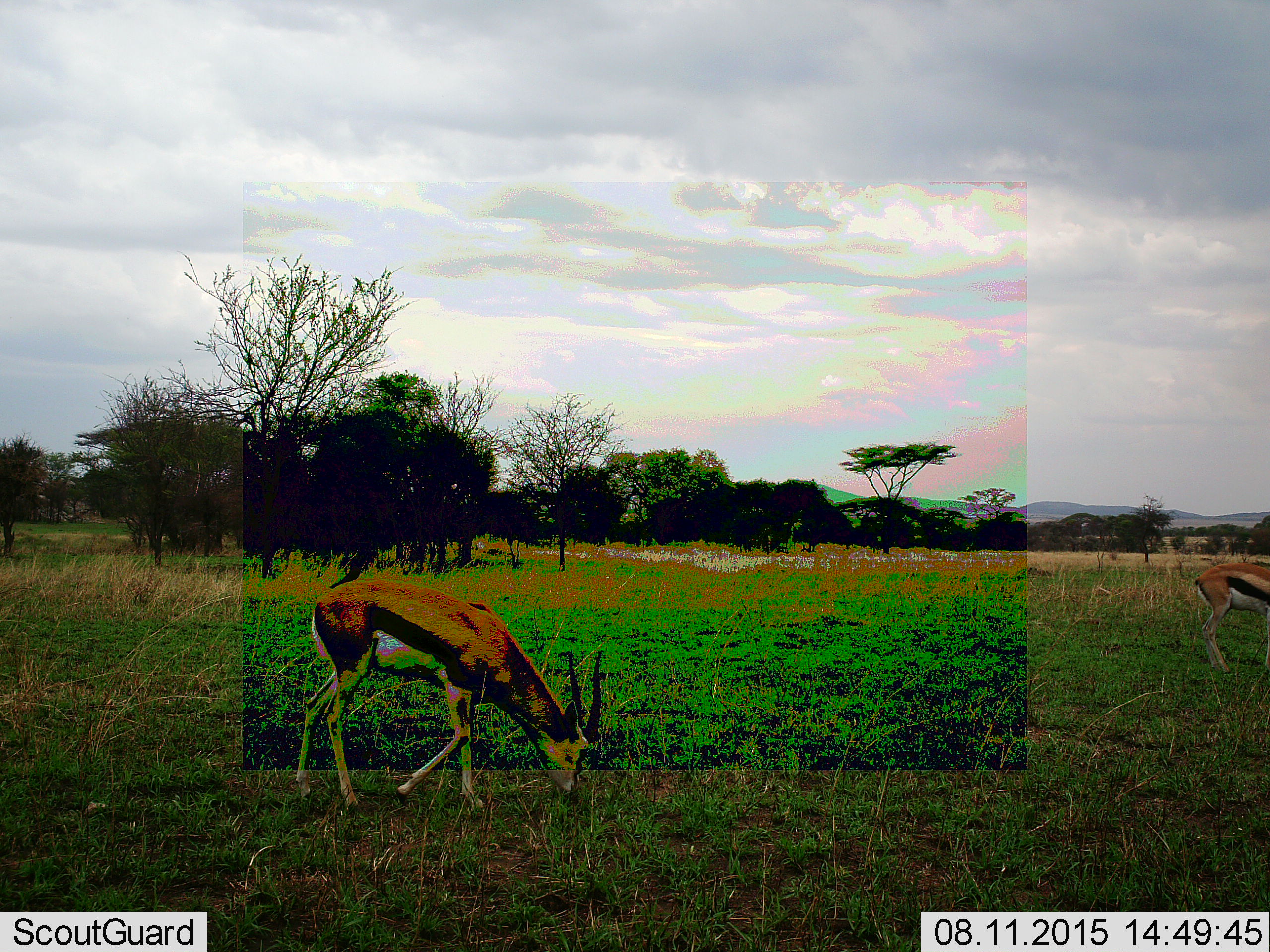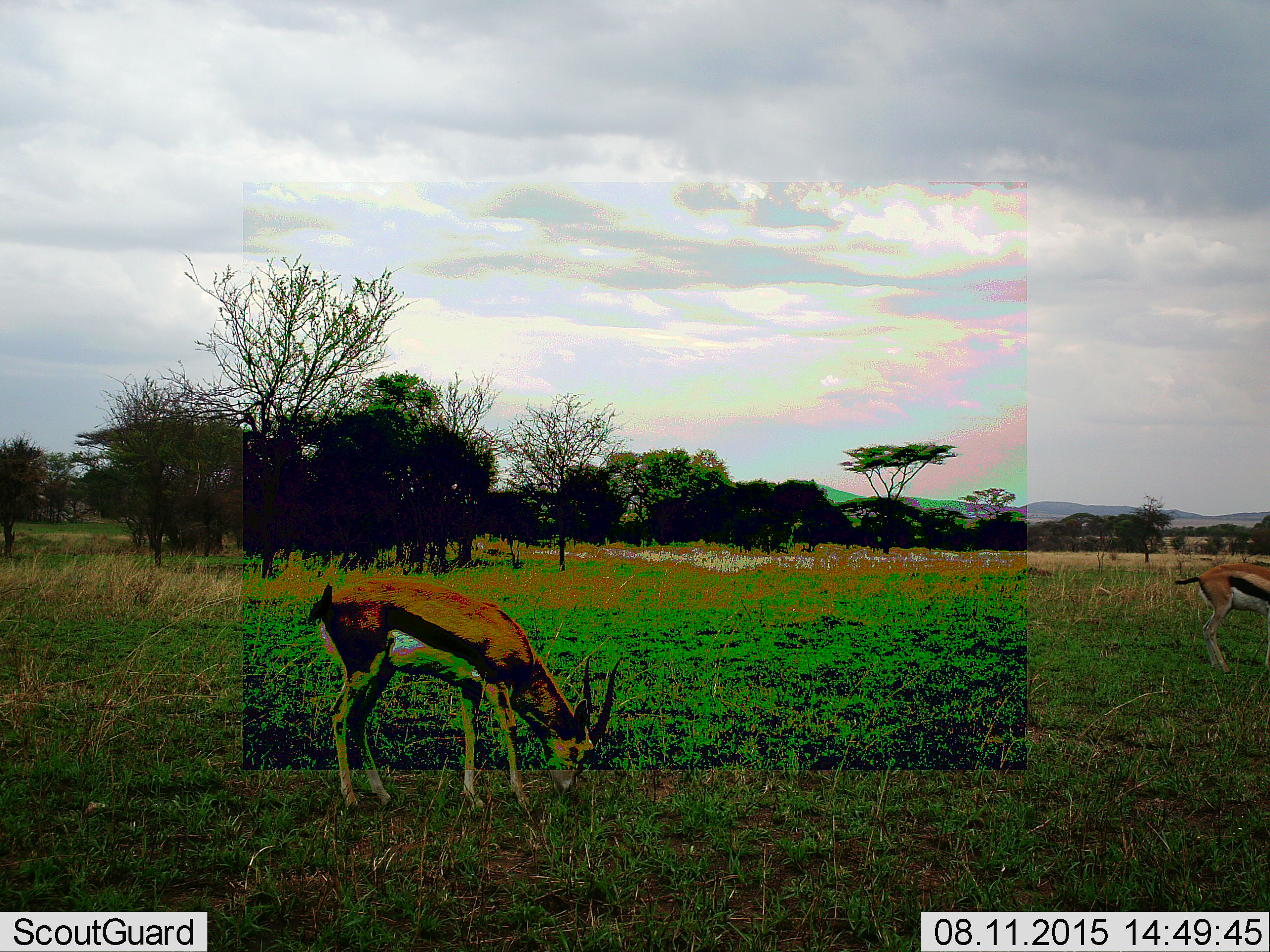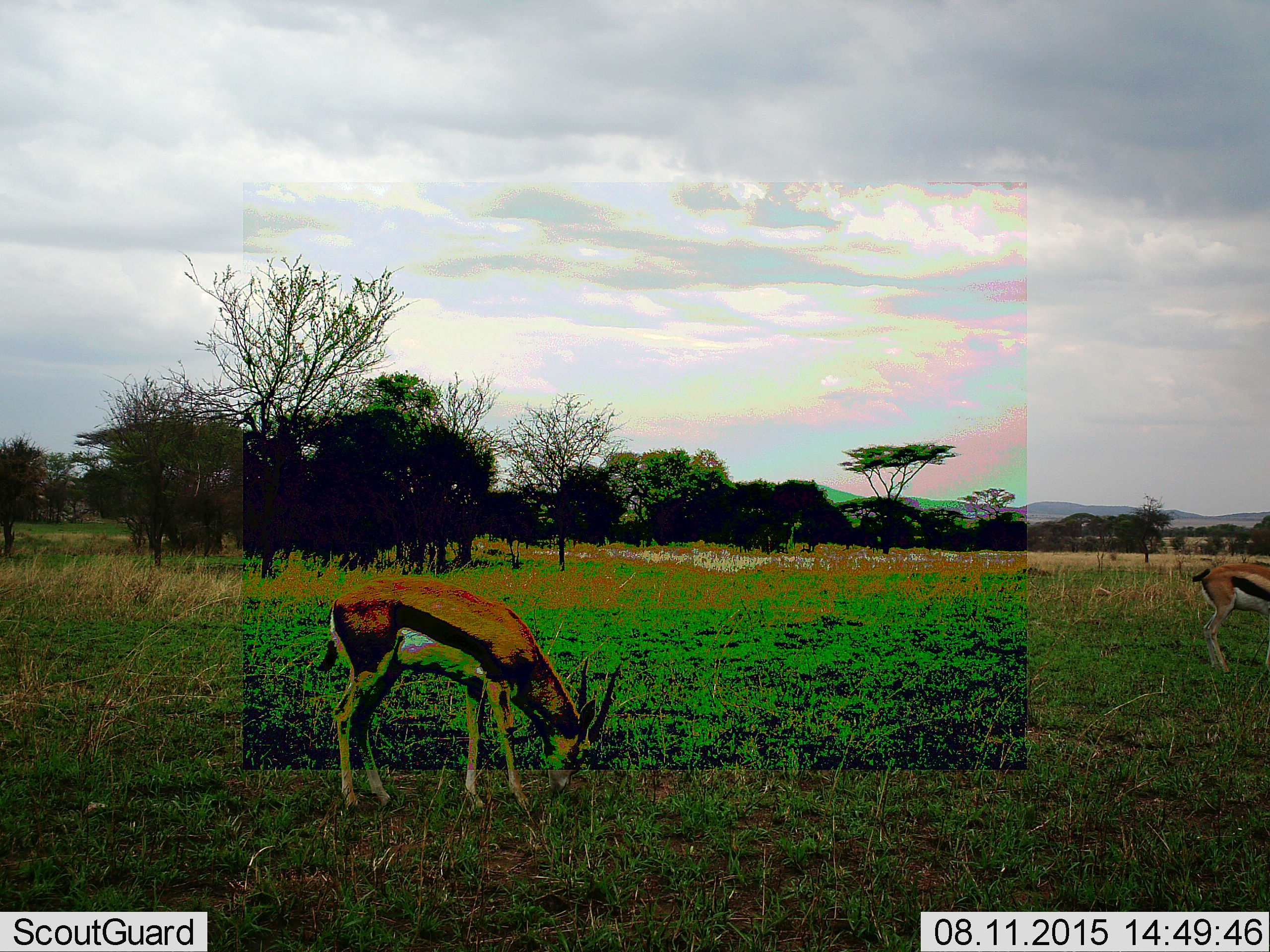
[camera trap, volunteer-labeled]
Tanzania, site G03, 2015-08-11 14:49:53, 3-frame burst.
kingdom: Animalia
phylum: Chordata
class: Mammalia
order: Artiodactyla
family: Bovidae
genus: Eudorcas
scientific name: Eudorcas thomsonii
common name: thomson's gazelle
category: gazellethomsons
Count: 2.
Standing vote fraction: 39%.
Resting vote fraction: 6%.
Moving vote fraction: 22%.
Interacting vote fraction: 6%.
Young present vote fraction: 0%.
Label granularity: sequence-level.